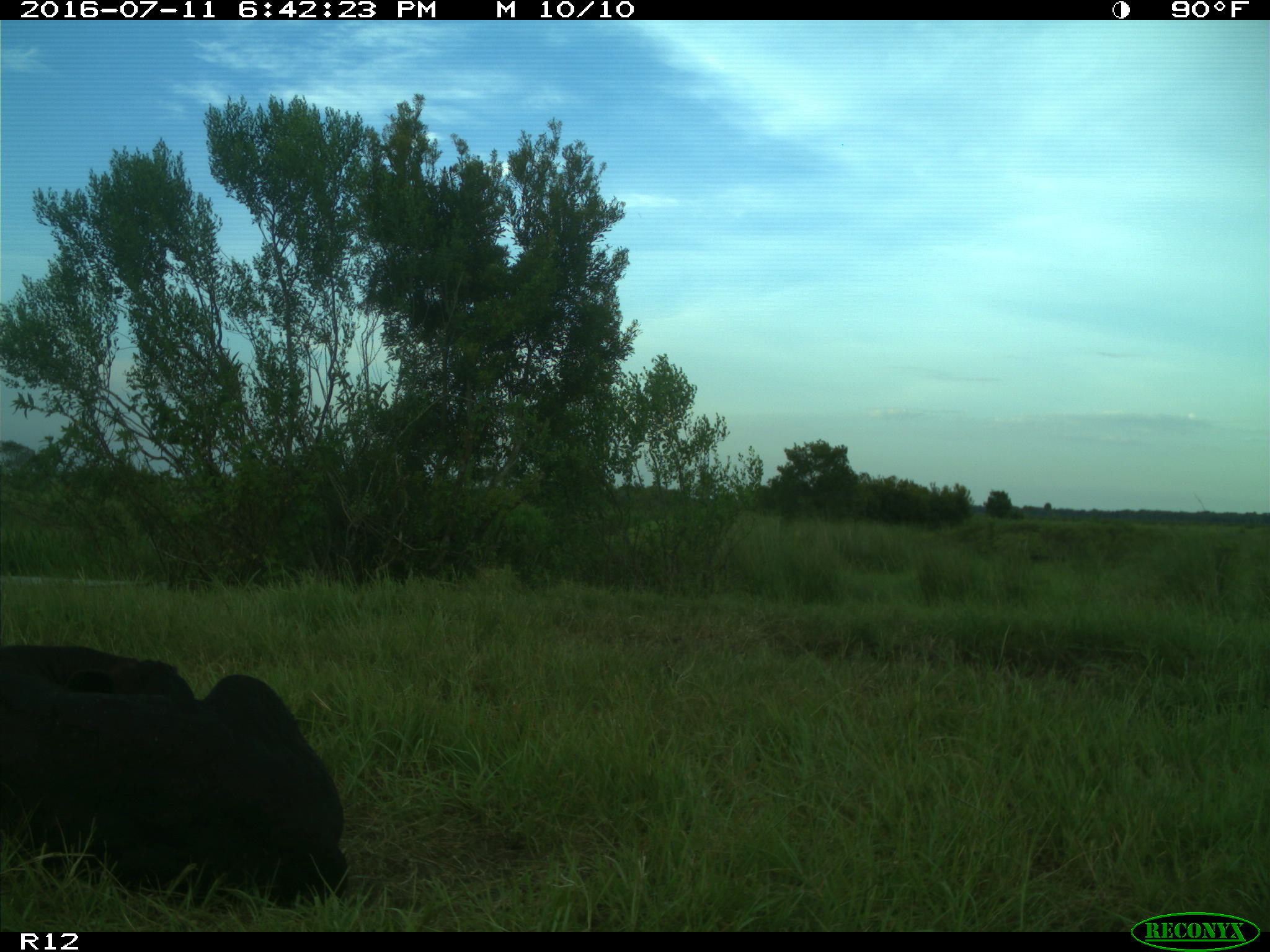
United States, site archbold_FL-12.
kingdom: Animalia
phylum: Chordata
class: Mammalia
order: Artiodactyla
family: Bovidae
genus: Bos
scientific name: Bos taurus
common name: domestic cow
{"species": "Bos taurus (domestic cow)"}